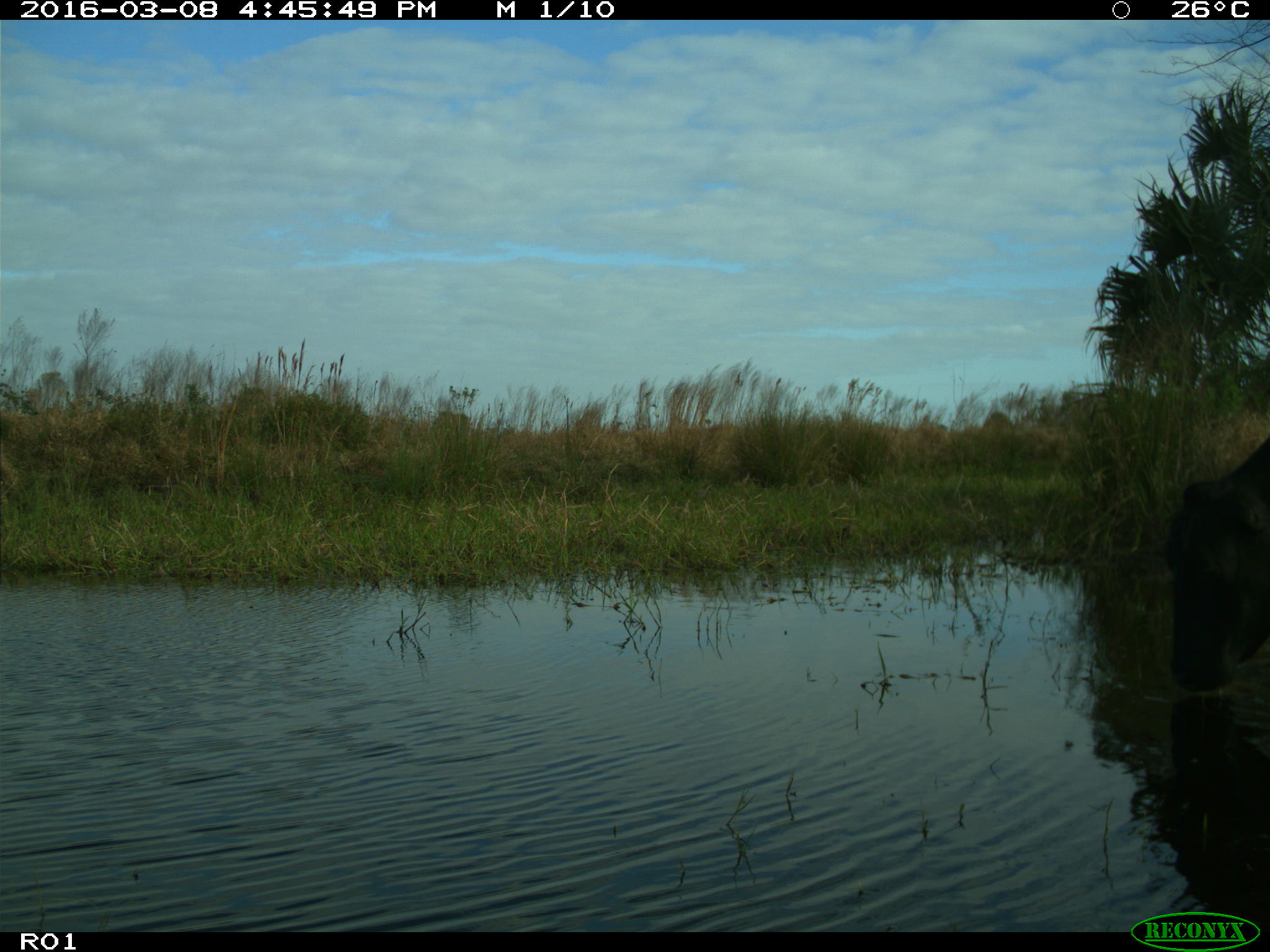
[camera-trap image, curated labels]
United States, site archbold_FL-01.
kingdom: Animalia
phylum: Chordata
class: Mammalia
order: Artiodactyla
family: Bovidae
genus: Bos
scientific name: Bos taurus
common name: domestic cow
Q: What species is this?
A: Bos taurus (domestic cow).